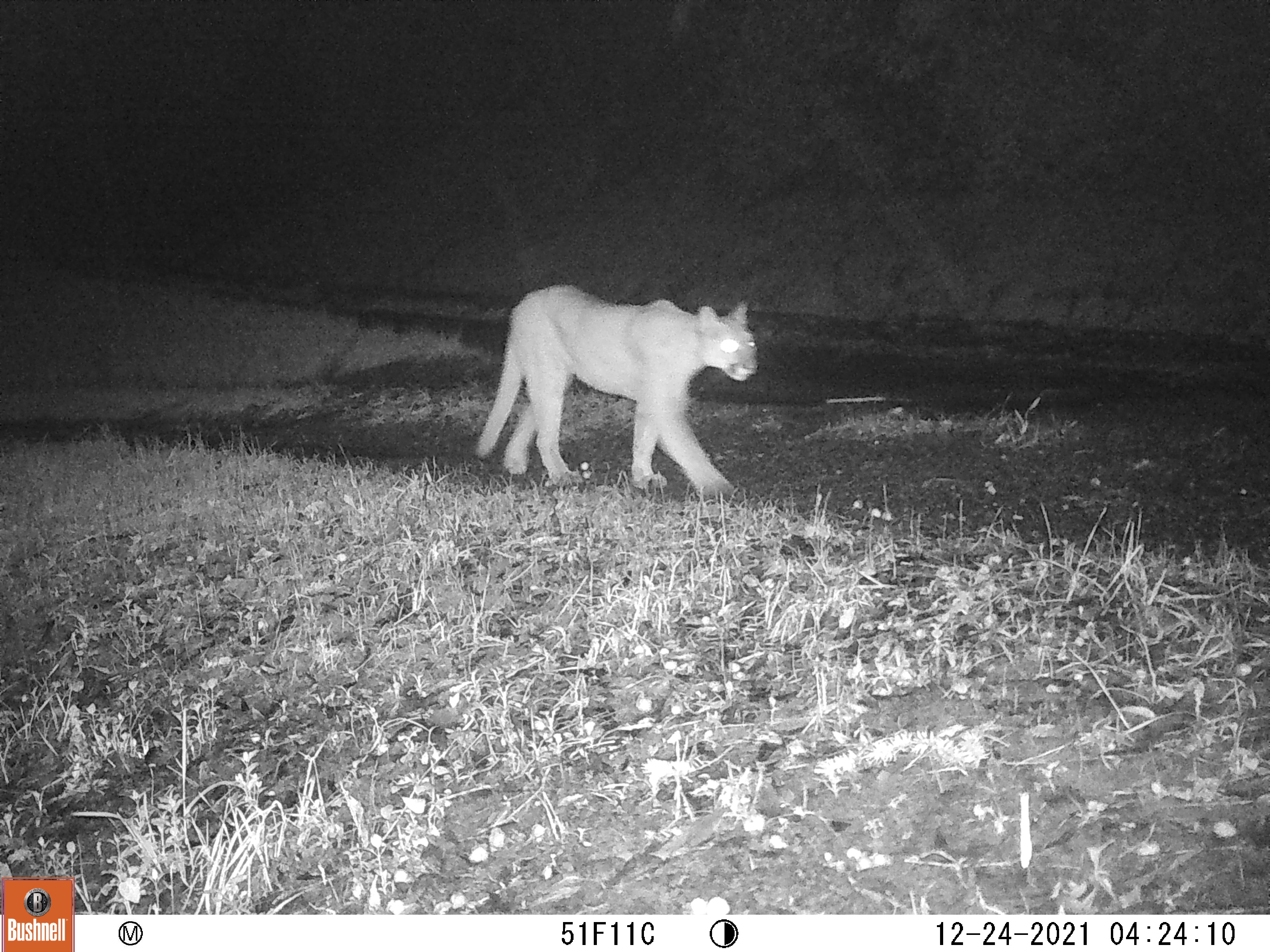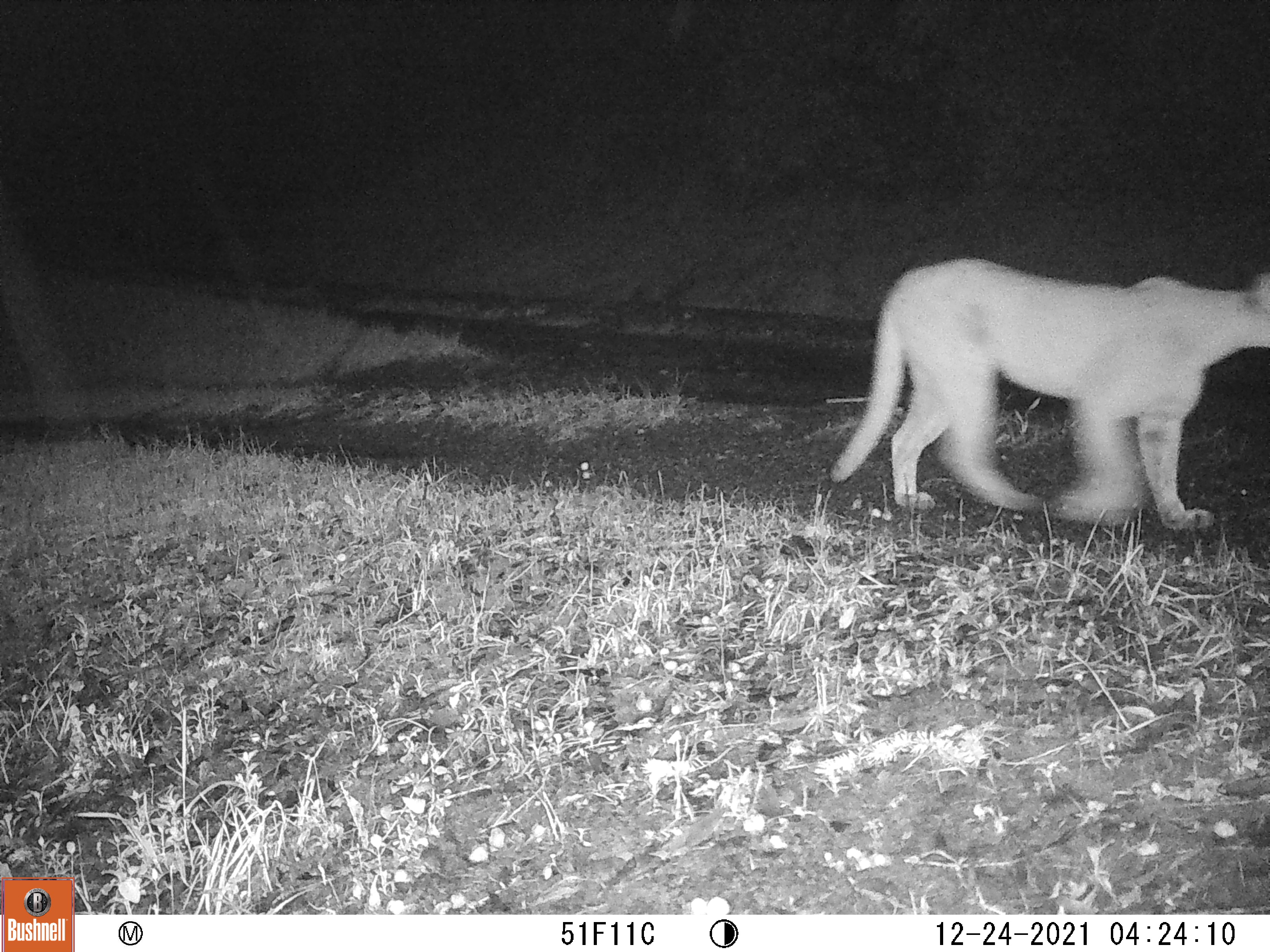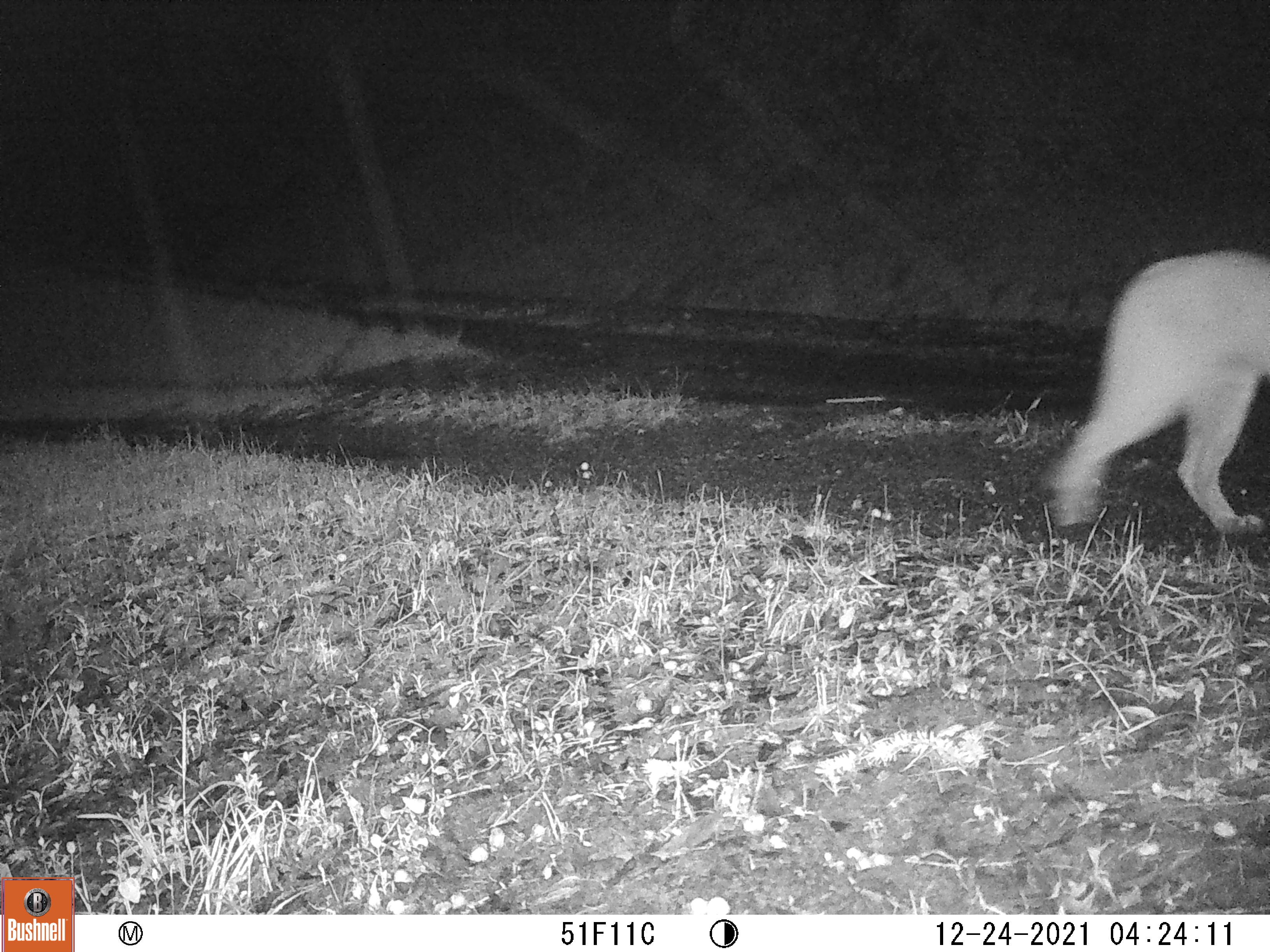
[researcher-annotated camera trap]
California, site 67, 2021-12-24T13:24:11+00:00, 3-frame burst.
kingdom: Animalia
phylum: Chordata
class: Mammalia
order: Carnivora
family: Felidae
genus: Puma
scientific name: Puma concolor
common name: puma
Puma (Puma concolor).